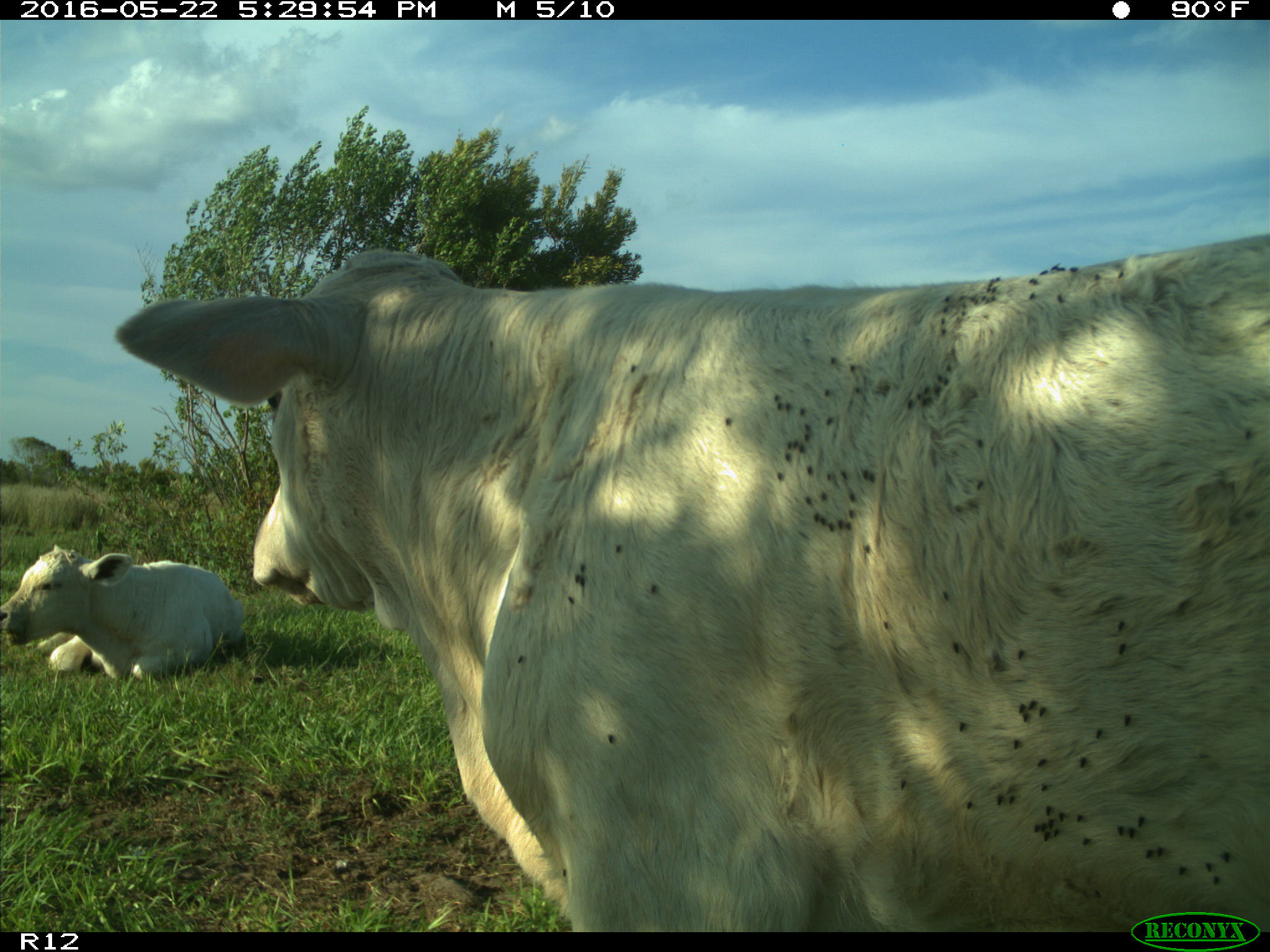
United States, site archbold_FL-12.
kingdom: Animalia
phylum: Chordata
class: Mammalia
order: Artiodactyla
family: Bovidae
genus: Bos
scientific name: Bos taurus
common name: domestic cow